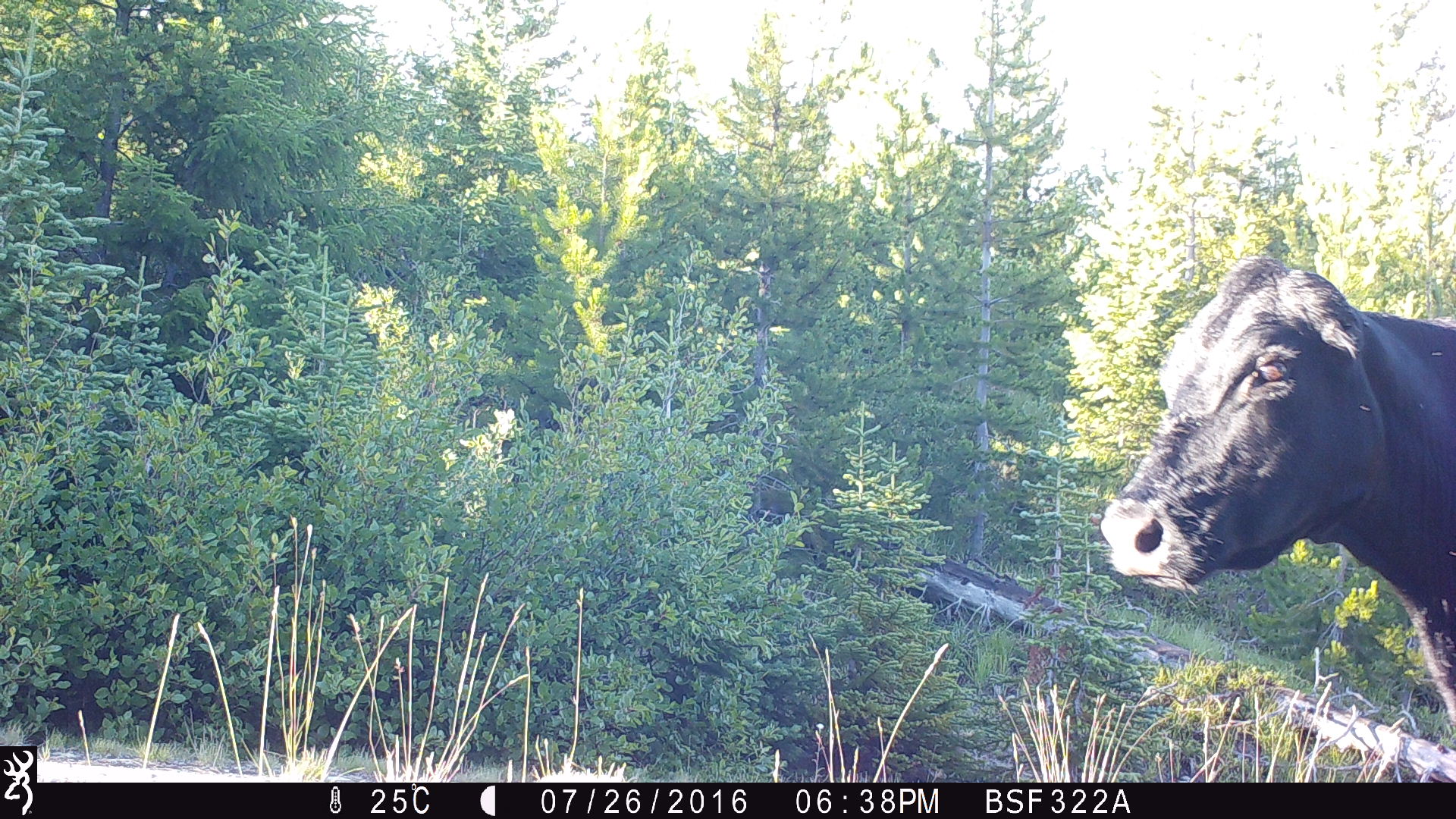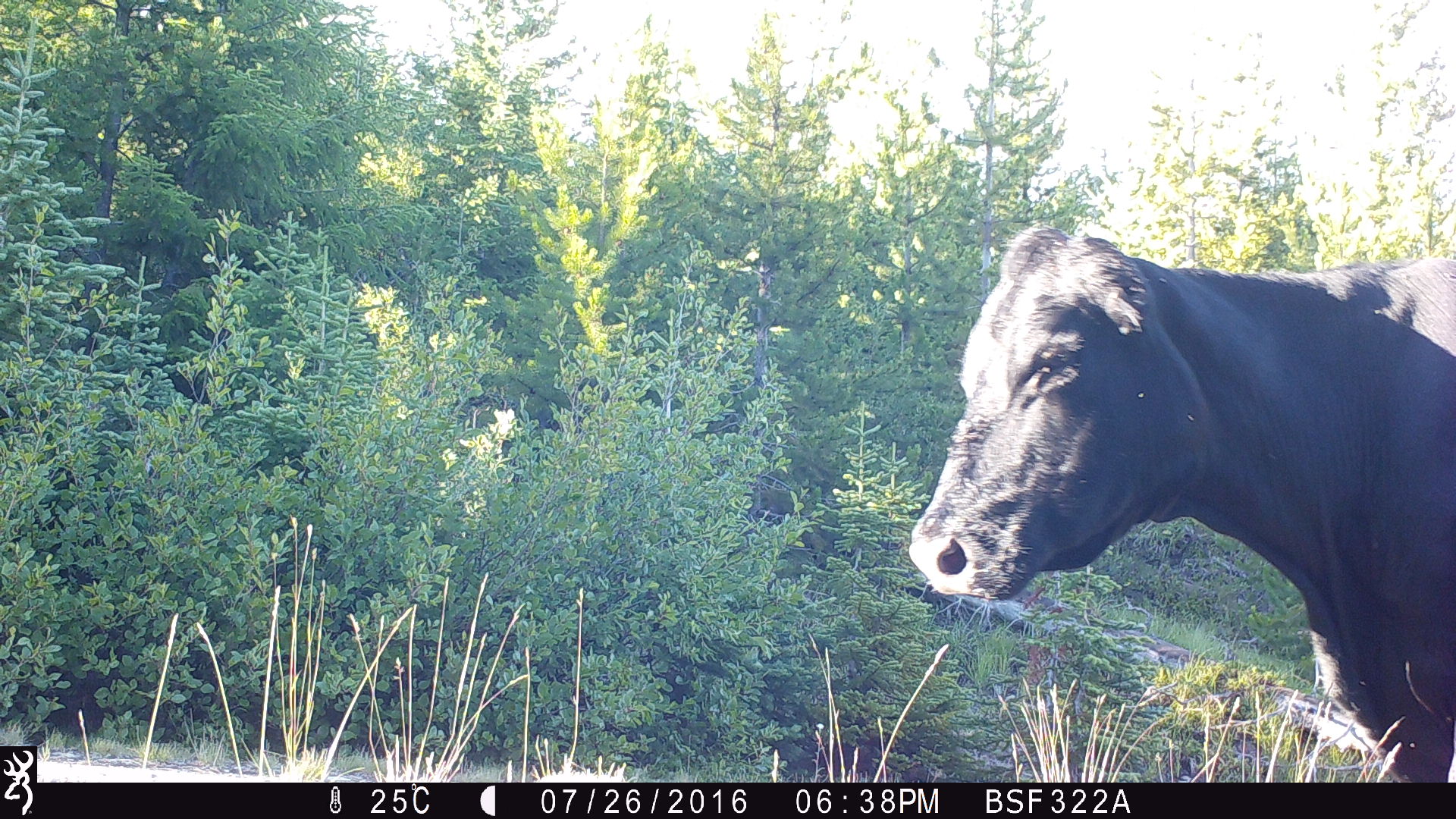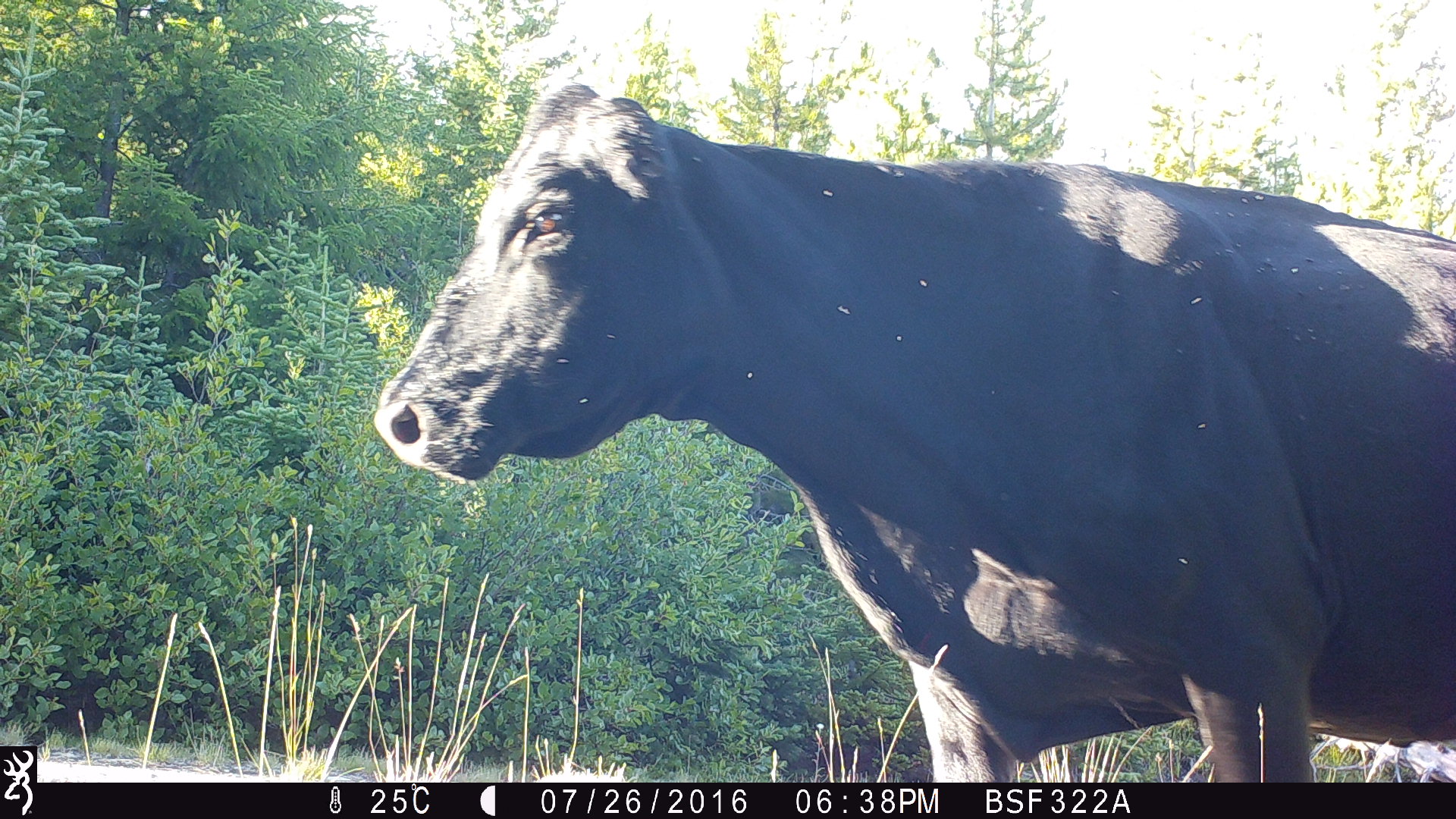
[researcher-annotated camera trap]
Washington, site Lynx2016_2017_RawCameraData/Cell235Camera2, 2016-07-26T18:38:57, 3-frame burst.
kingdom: Animalia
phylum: Chordata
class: Mammalia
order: Artiodactyla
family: Bovidae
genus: Bos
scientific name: Bos taurus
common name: domestic cattle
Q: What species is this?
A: Domestic cattle (Bos taurus).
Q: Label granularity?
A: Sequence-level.